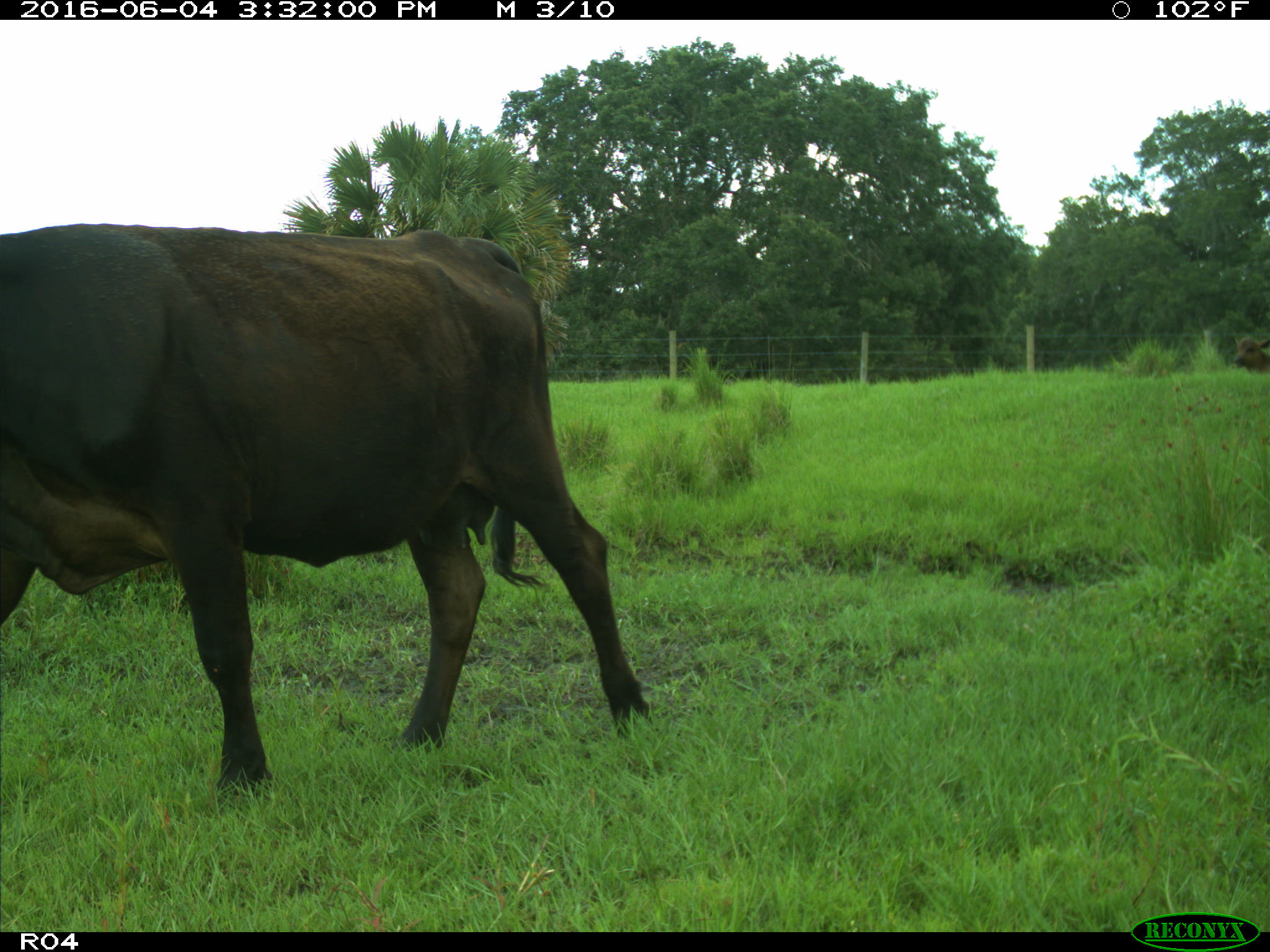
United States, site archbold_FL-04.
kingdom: Animalia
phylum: Chordata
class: Mammalia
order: Artiodactyla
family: Bovidae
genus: Bos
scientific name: Bos taurus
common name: domestic cow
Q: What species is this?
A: Bos taurus (domestic cow).